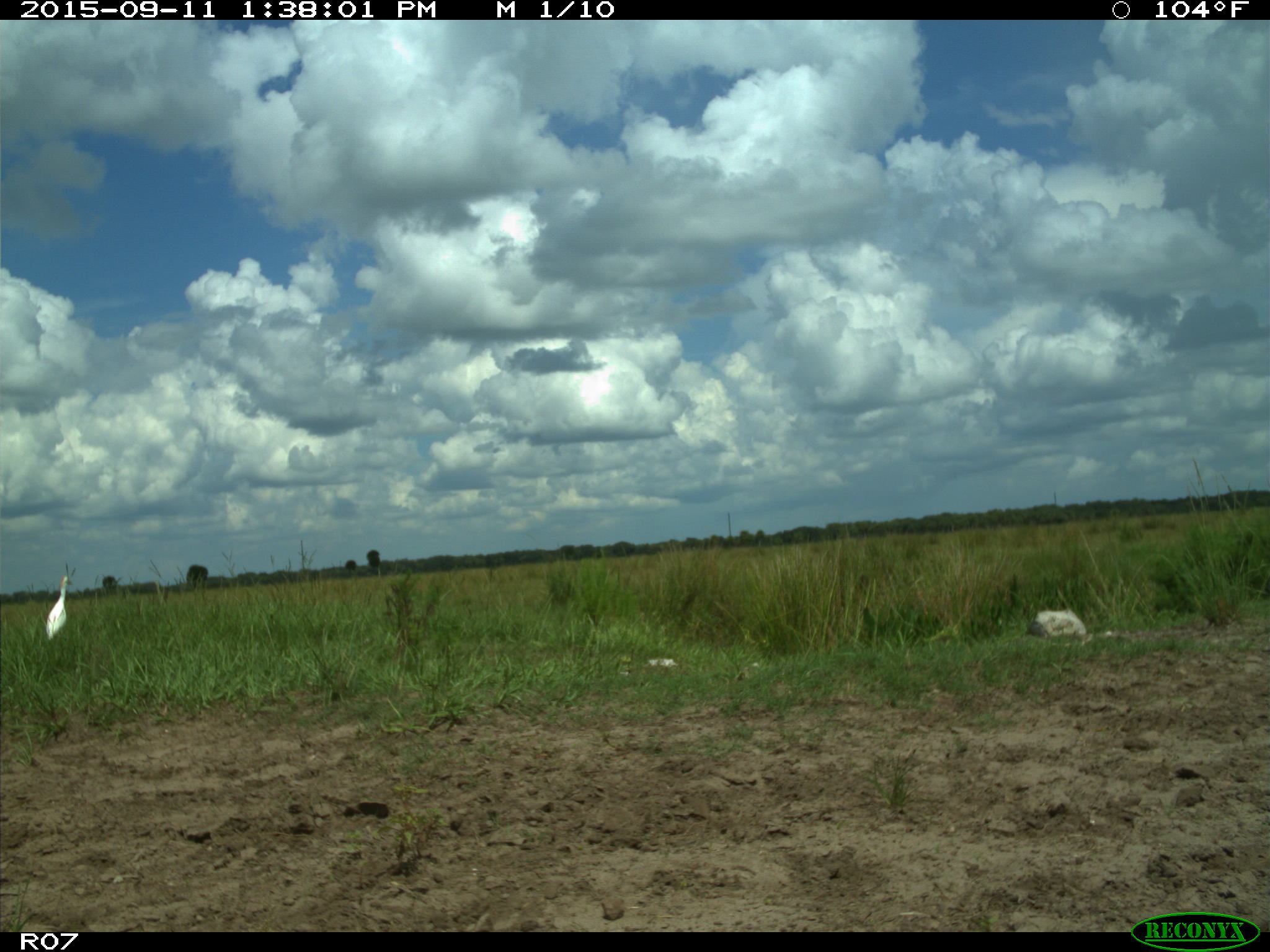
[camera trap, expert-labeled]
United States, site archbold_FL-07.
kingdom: Animalia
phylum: Chordata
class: Aves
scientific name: Aves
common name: birds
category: unidentified bird